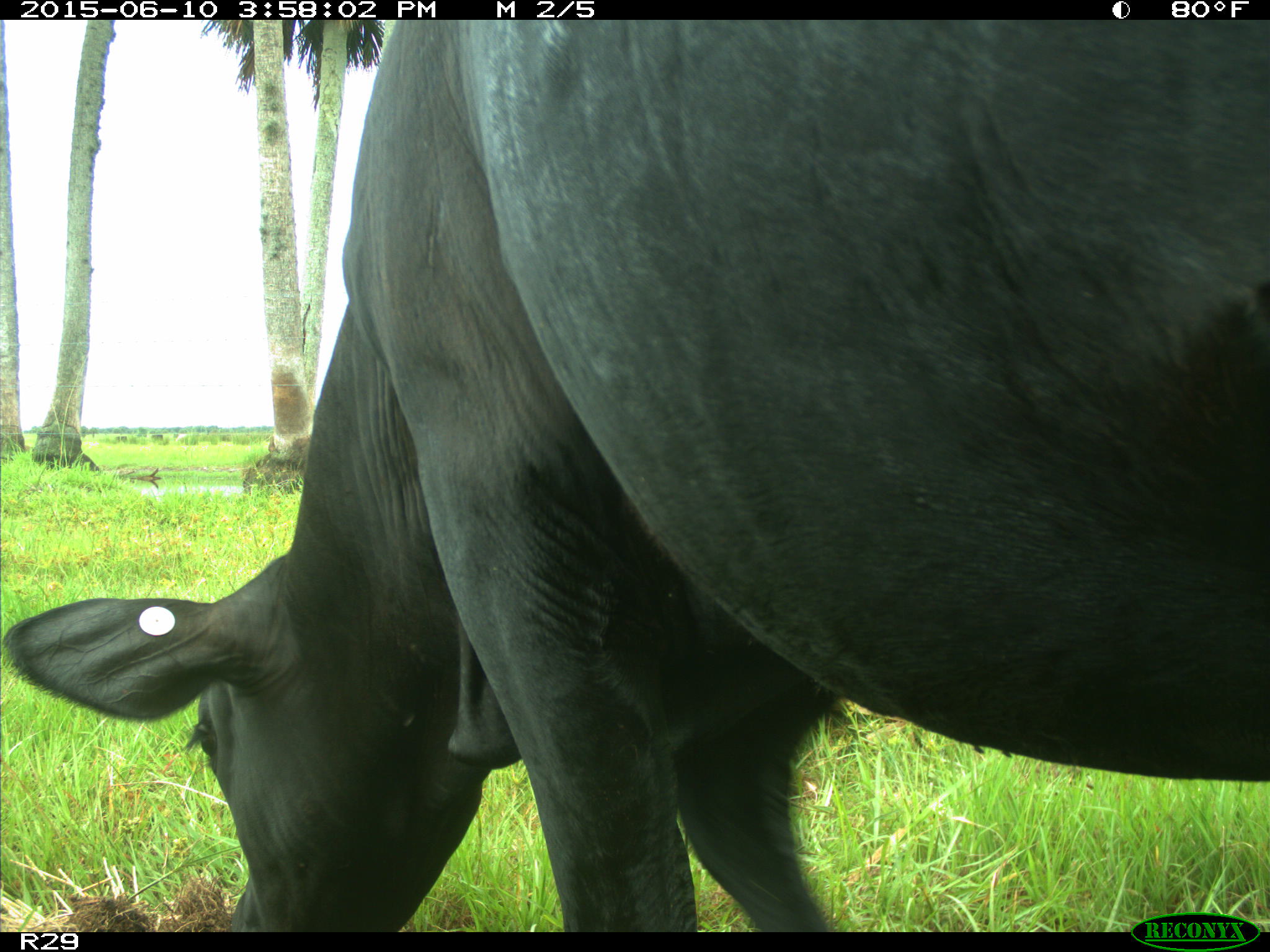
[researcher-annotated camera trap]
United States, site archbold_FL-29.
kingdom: Animalia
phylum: Chordata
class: Mammalia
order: Artiodactyla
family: Bovidae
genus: Bos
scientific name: Bos taurus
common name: domestic cow